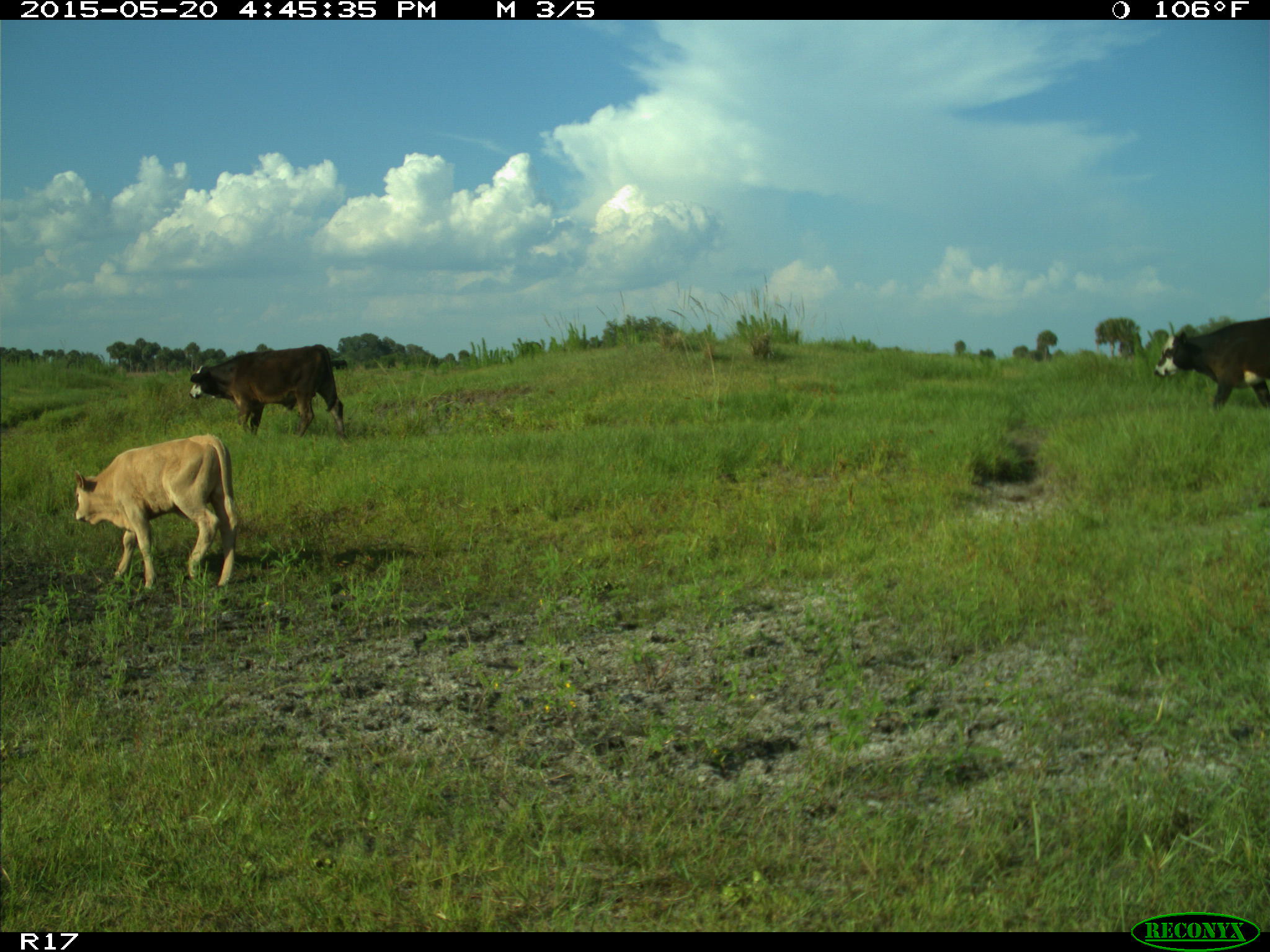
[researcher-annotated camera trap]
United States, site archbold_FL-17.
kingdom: Animalia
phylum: Chordata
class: Mammalia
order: Artiodactyla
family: Bovidae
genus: Bos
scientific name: Bos taurus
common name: domestic cow